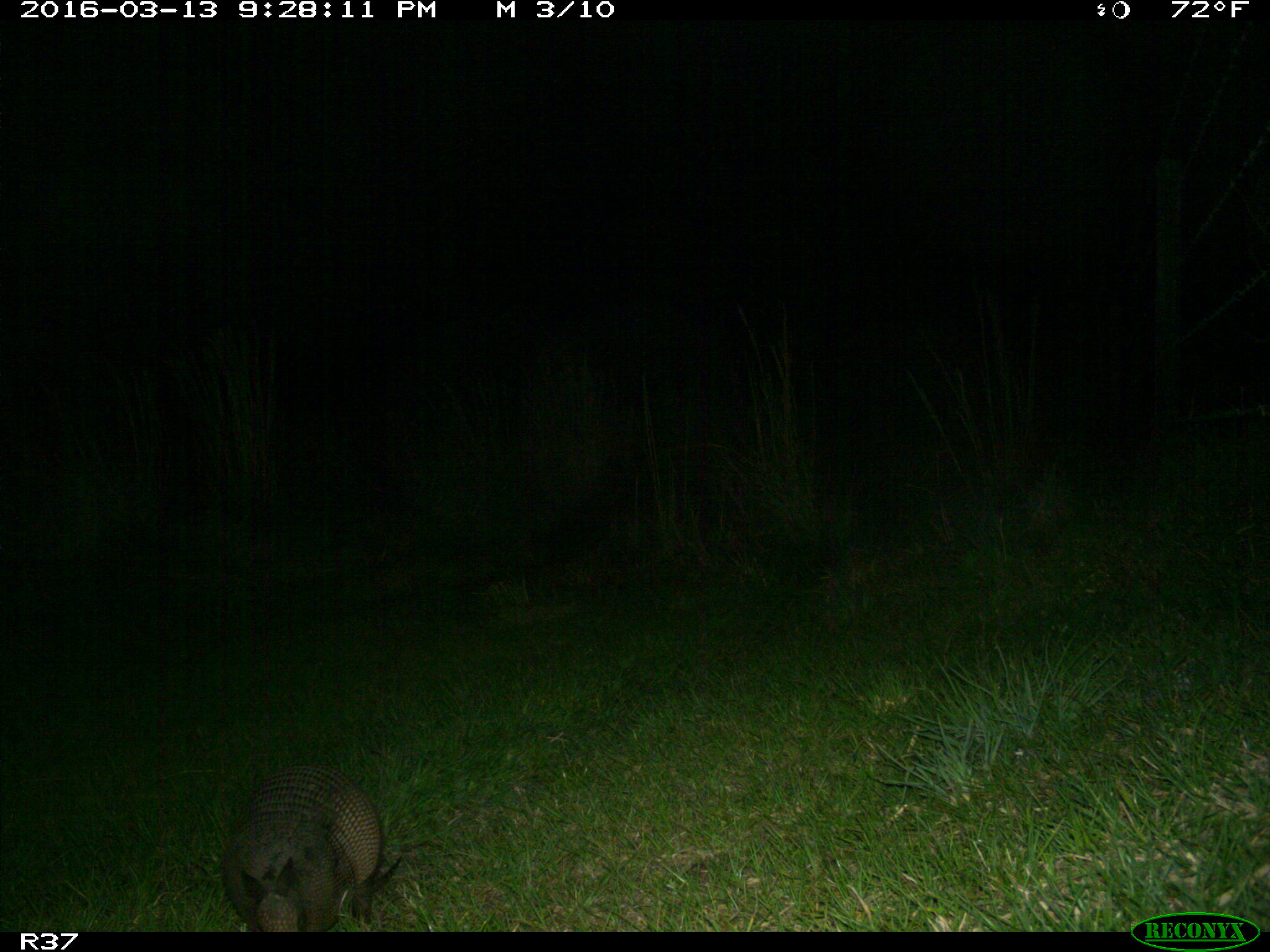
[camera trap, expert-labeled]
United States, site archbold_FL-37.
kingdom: Animalia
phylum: Chordata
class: Mammalia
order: Cingulata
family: Dasypodidae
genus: Dasypus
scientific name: Dasypus novemcinctus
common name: nine-banded armadillo